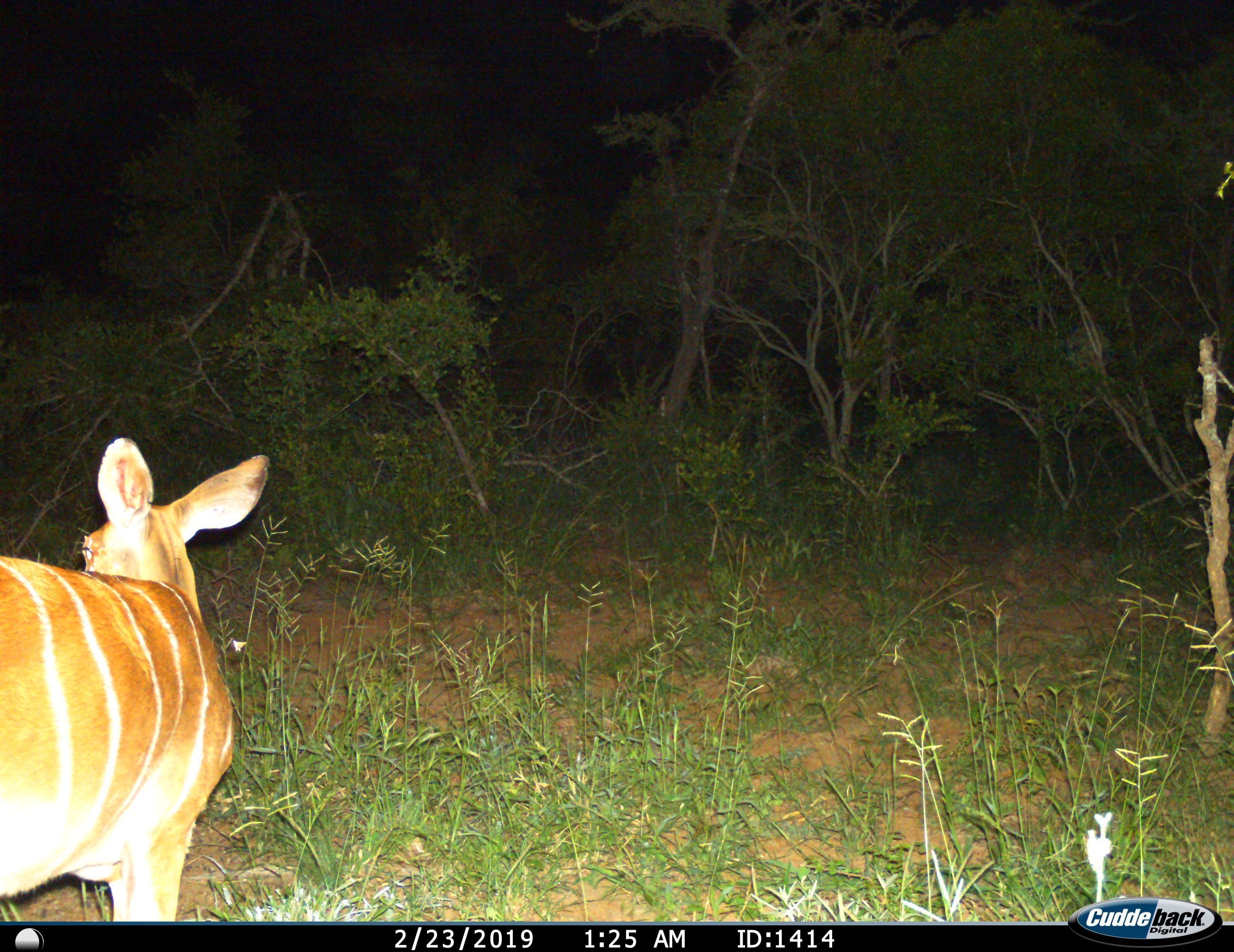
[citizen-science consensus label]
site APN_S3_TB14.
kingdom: Animalia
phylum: Chordata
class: Mammalia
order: Artiodactyla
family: Bovidae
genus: Tragelaphus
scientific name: Tragelaphus angasii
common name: nyala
Nyala (Tragelaphus angasii), count 1. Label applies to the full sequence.